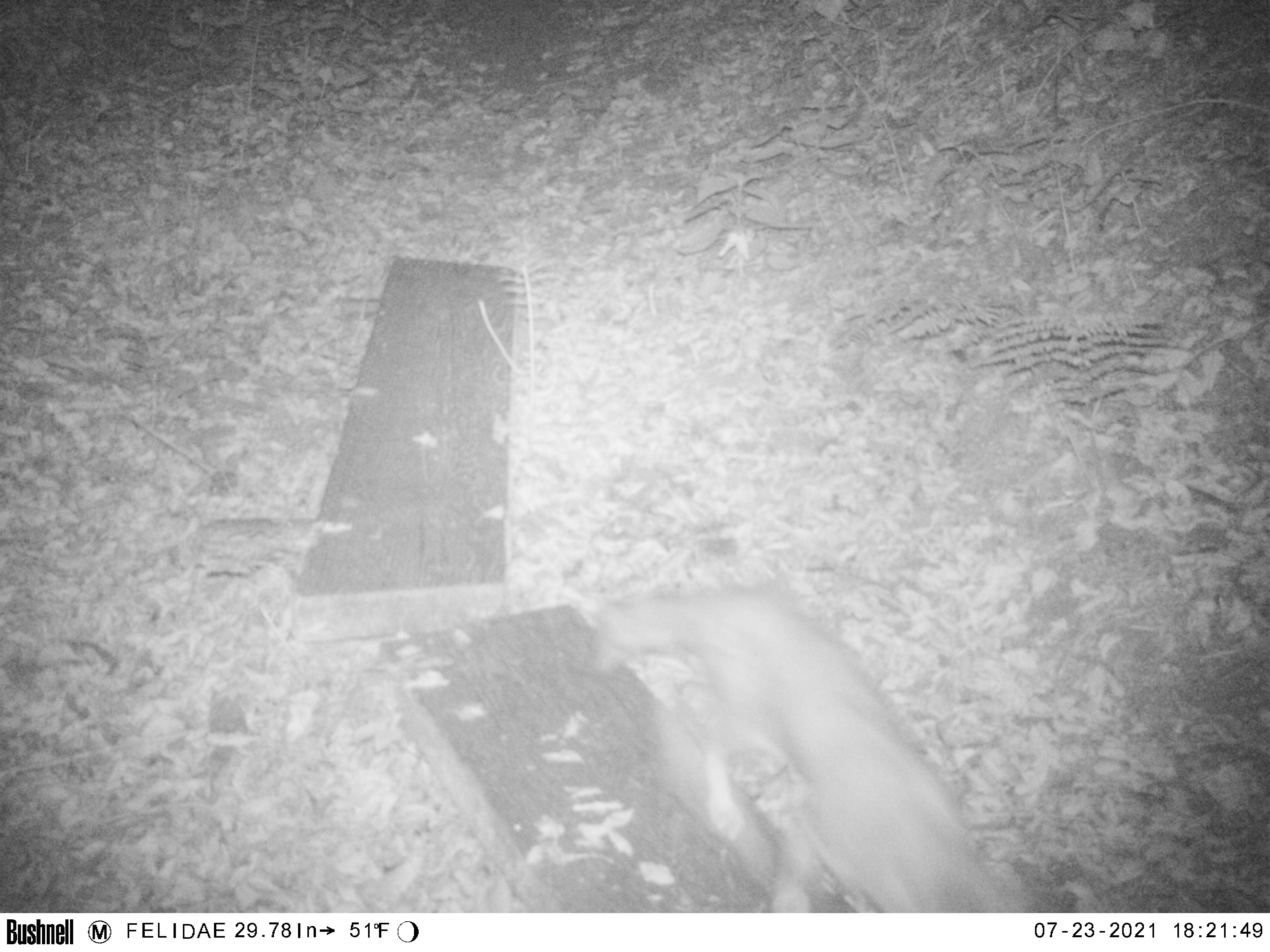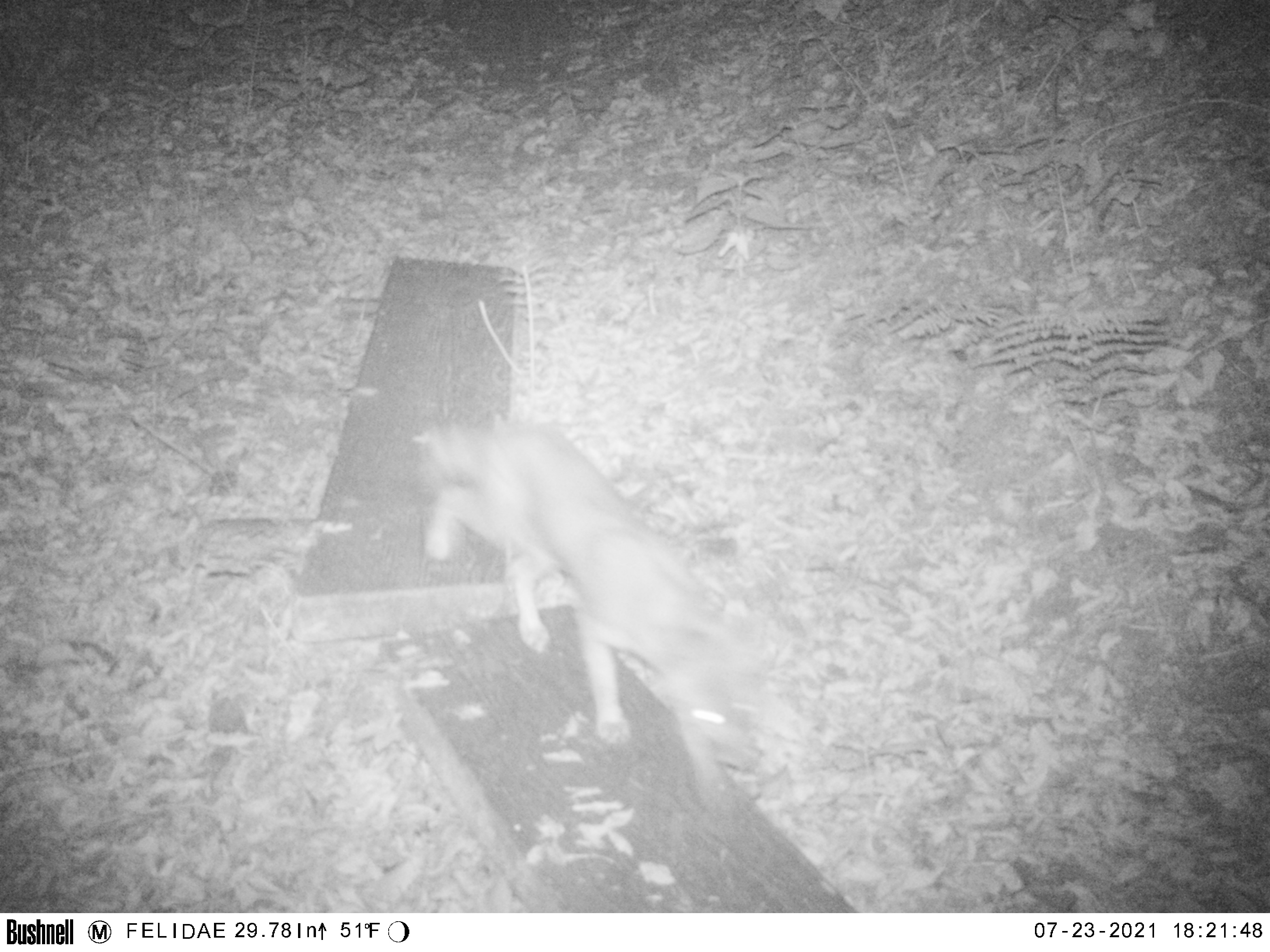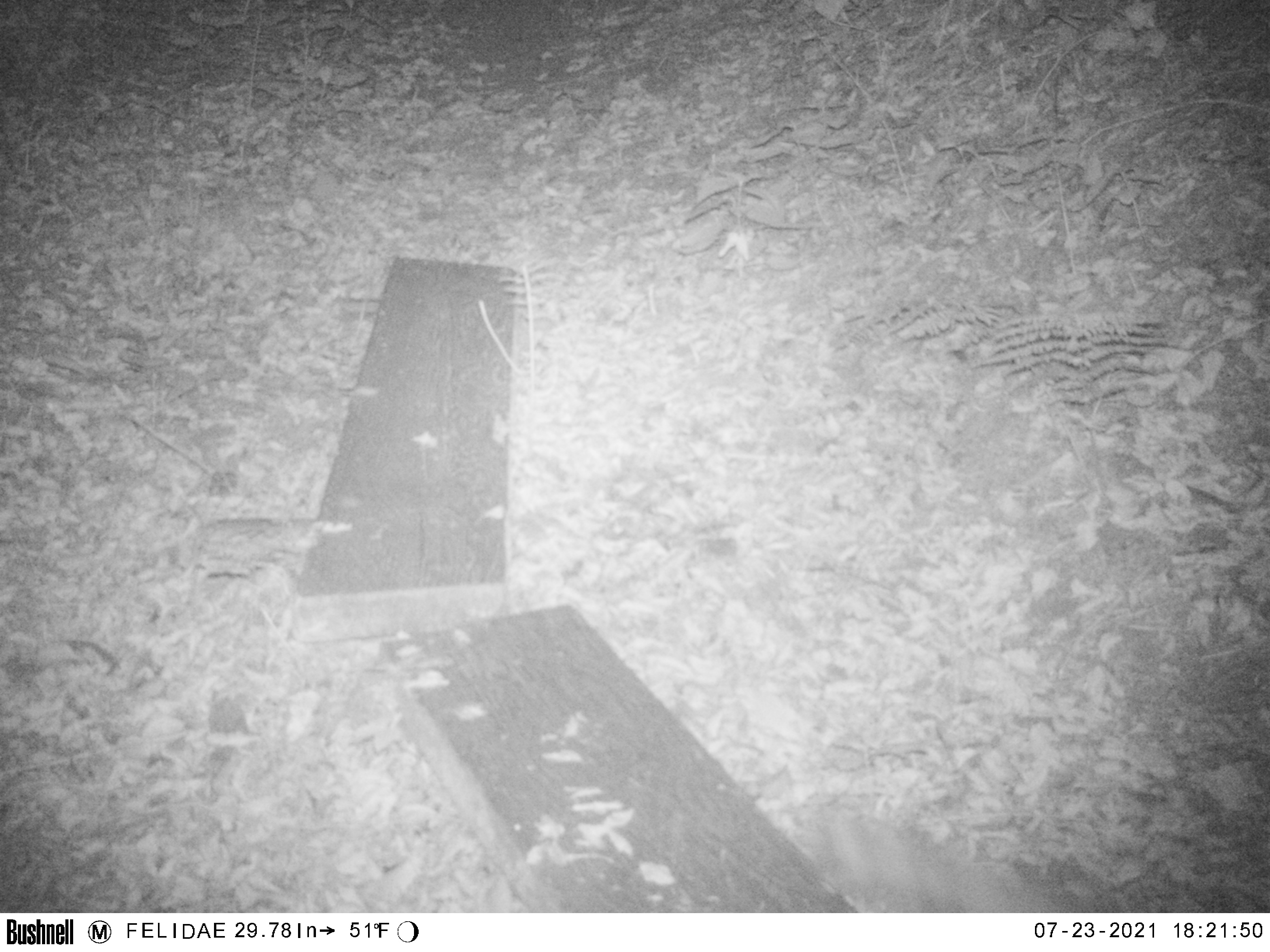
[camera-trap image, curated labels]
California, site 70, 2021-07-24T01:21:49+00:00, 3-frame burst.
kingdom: Animalia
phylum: Chordata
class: Mammalia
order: Carnivora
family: Canidae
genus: Urocyon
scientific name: Urocyon cinereoargenteus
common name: gray fox